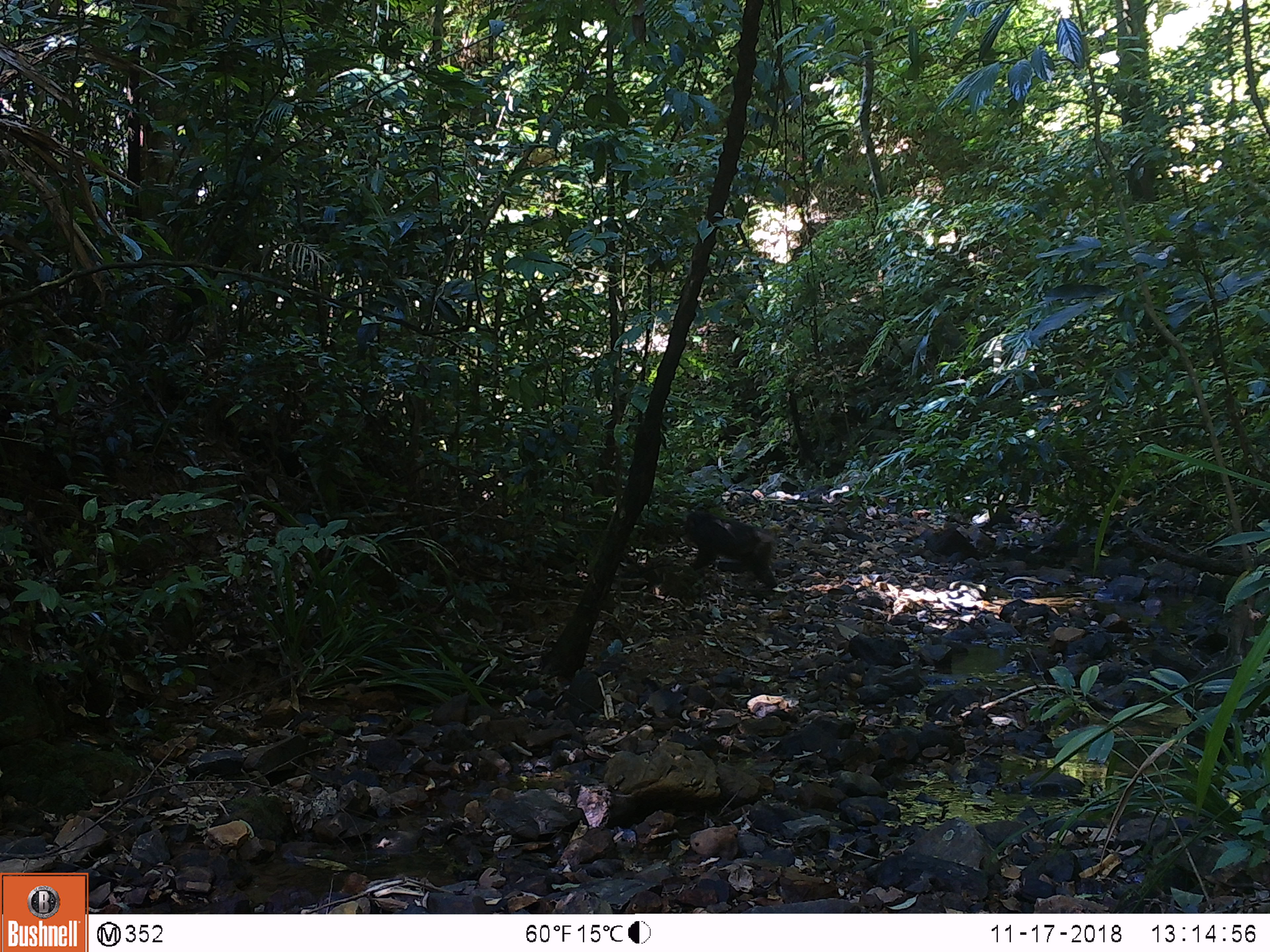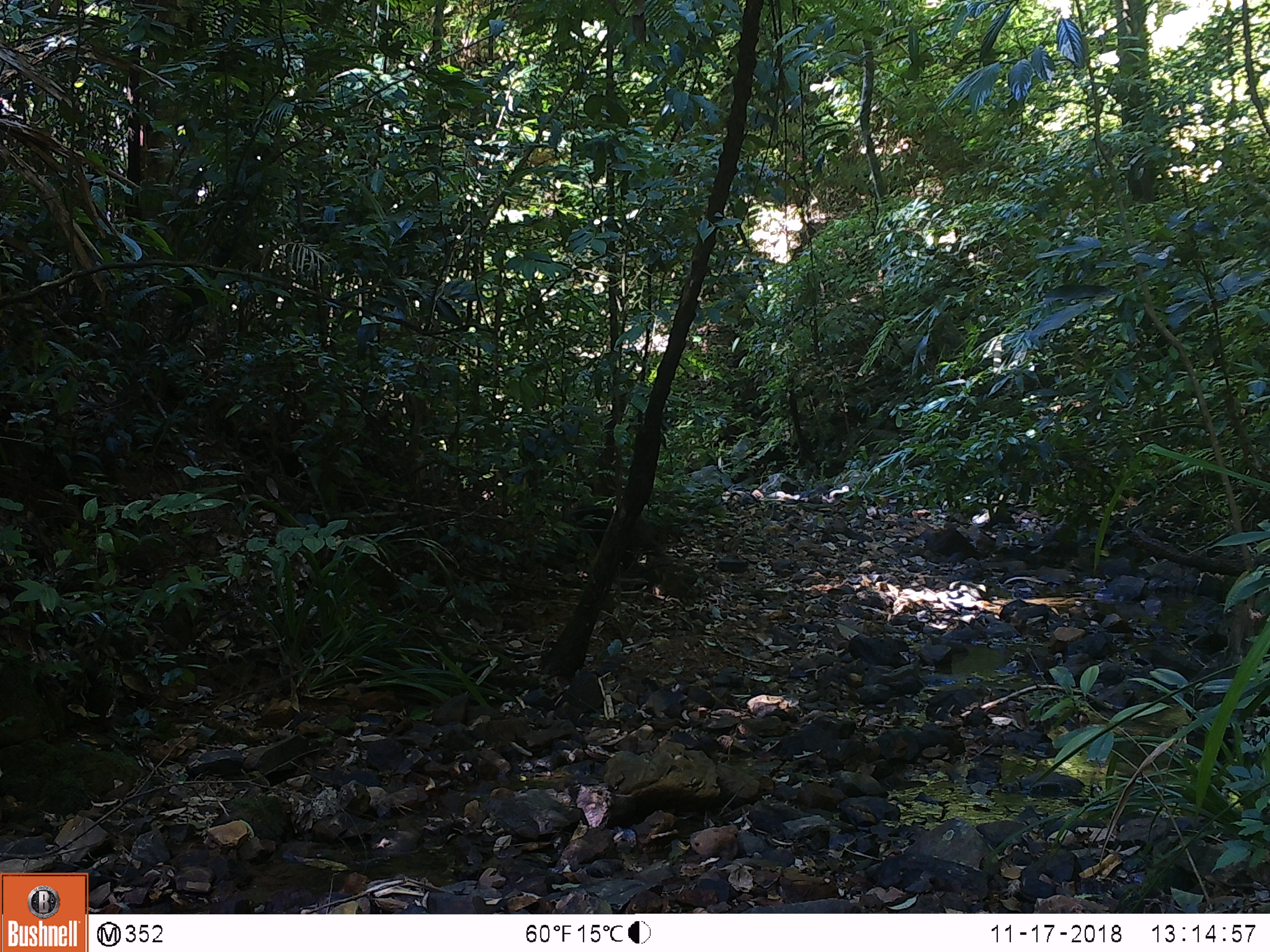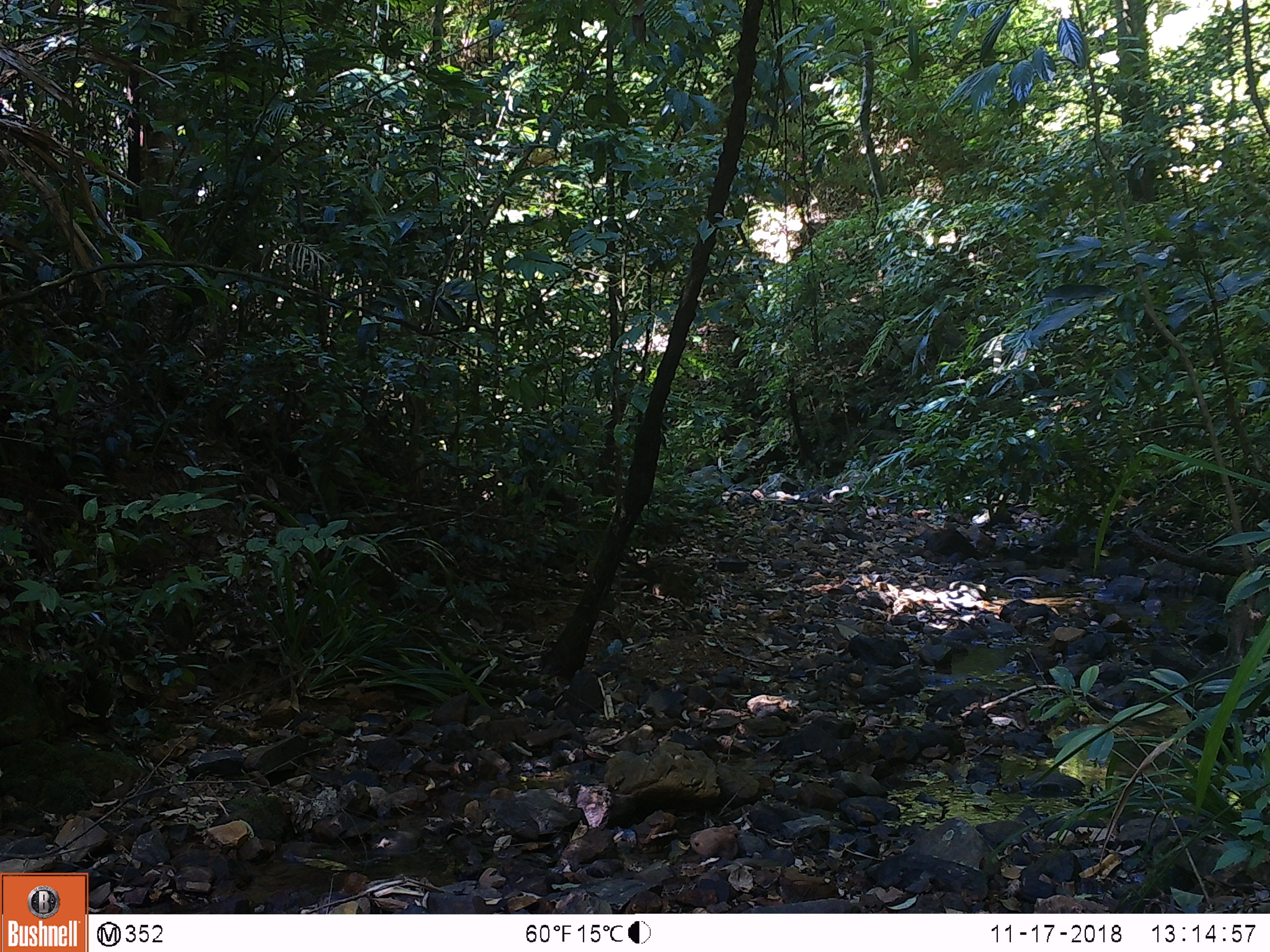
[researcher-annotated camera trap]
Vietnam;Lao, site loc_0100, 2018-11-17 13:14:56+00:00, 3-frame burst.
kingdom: Animalia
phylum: Chordata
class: Mammalia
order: Primates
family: Cercopithecidae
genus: Macaca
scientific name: Macaca arctoides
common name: stump-tailed macaque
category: stump tailed macaque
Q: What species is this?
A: Stump tailed macaque (stump-tailed macaque) (Macaca arctoides).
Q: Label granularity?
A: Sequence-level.